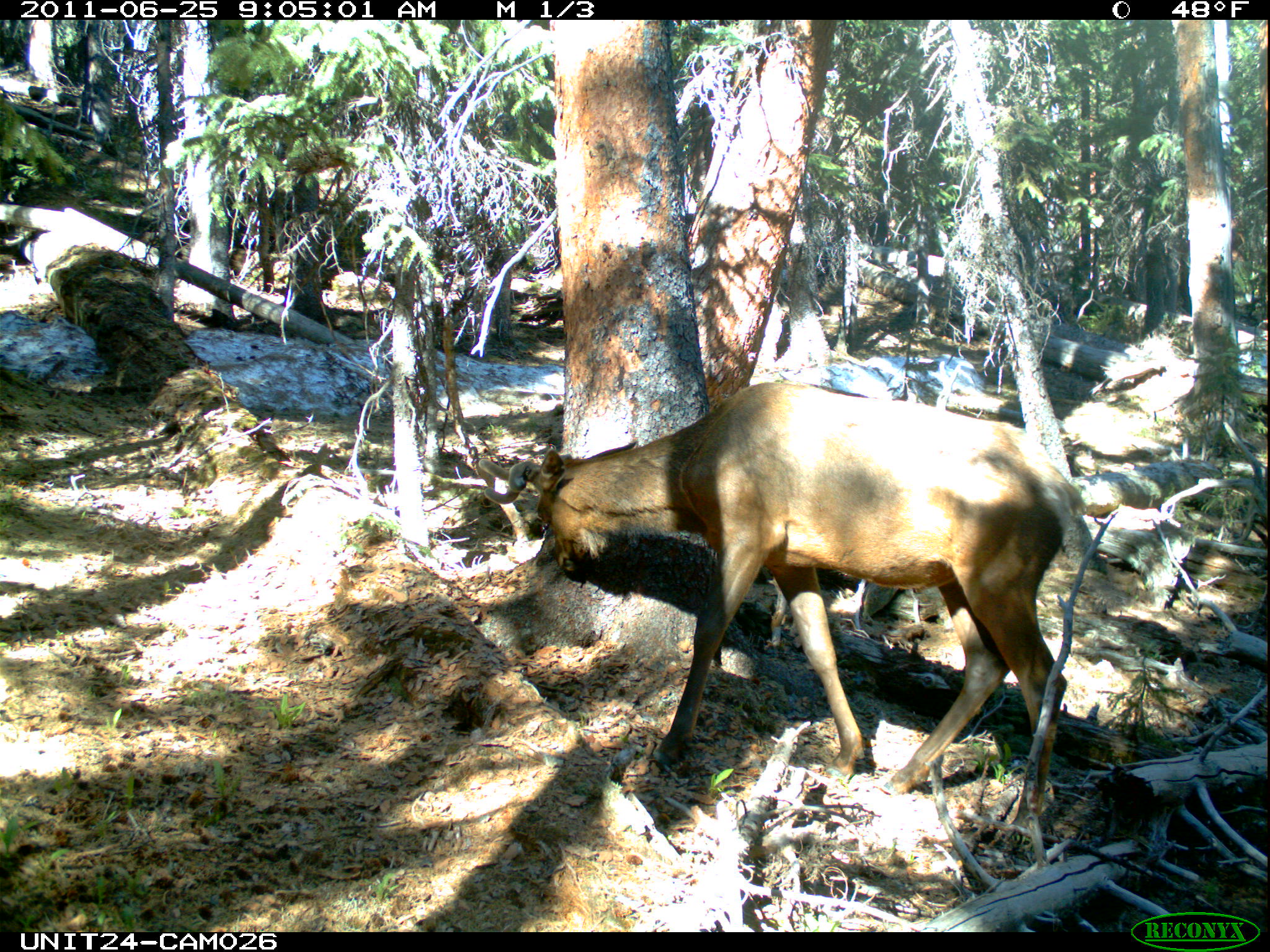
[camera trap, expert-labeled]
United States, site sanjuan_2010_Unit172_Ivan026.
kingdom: Animalia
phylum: Chordata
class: Mammalia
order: Artiodactyla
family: Cervidae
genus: Cervus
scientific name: Cervus elaphus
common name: red deer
Cervus elaphus (red deer).